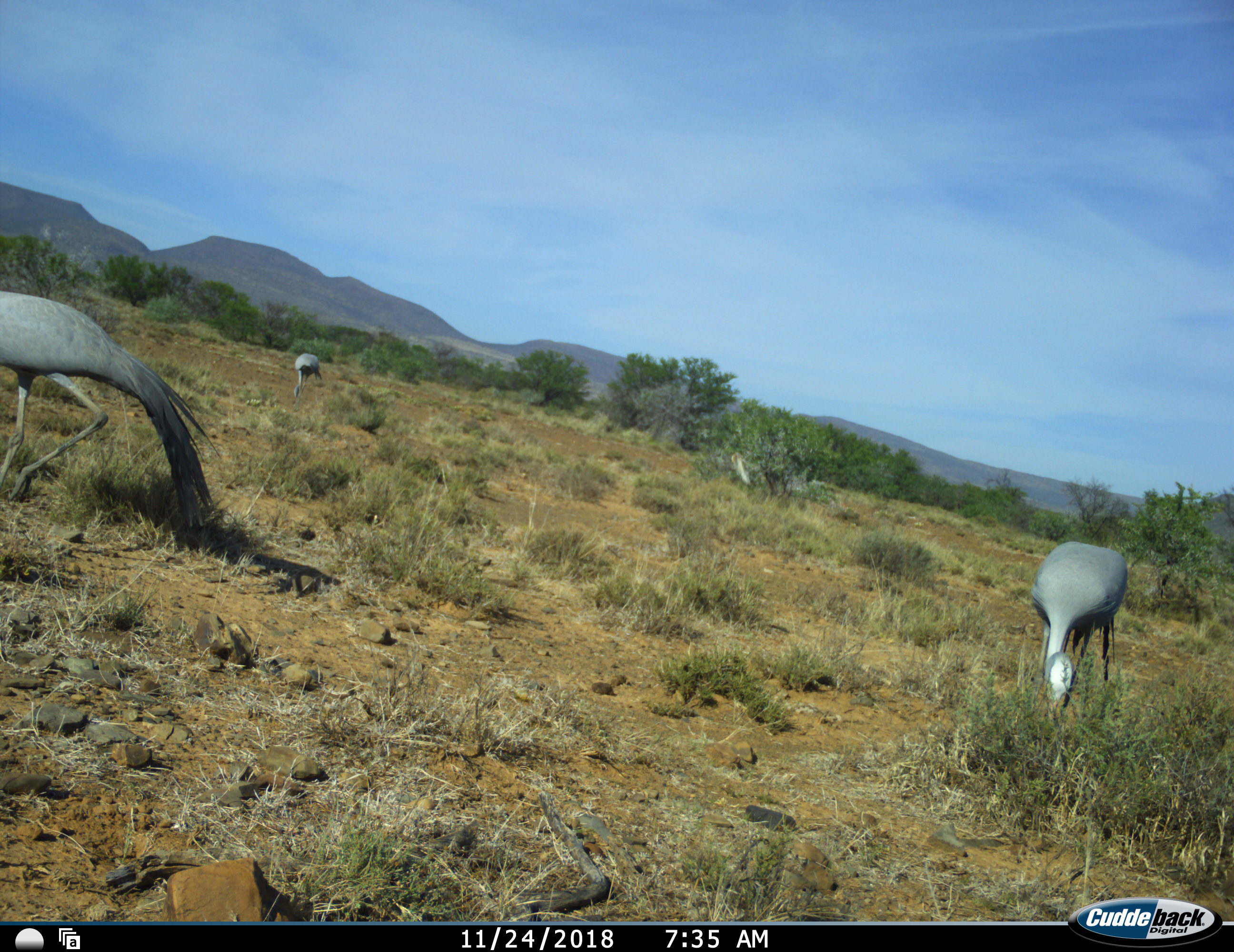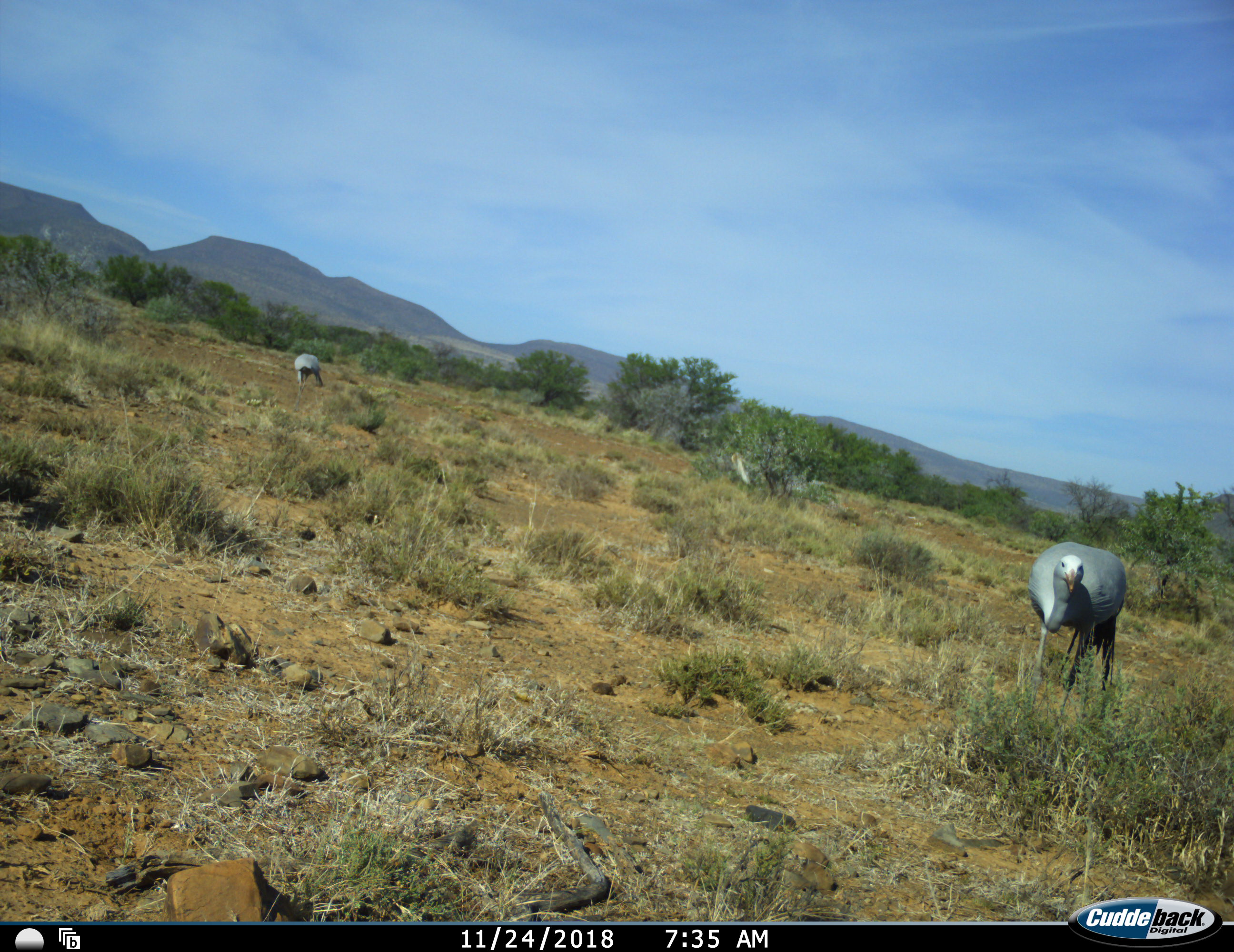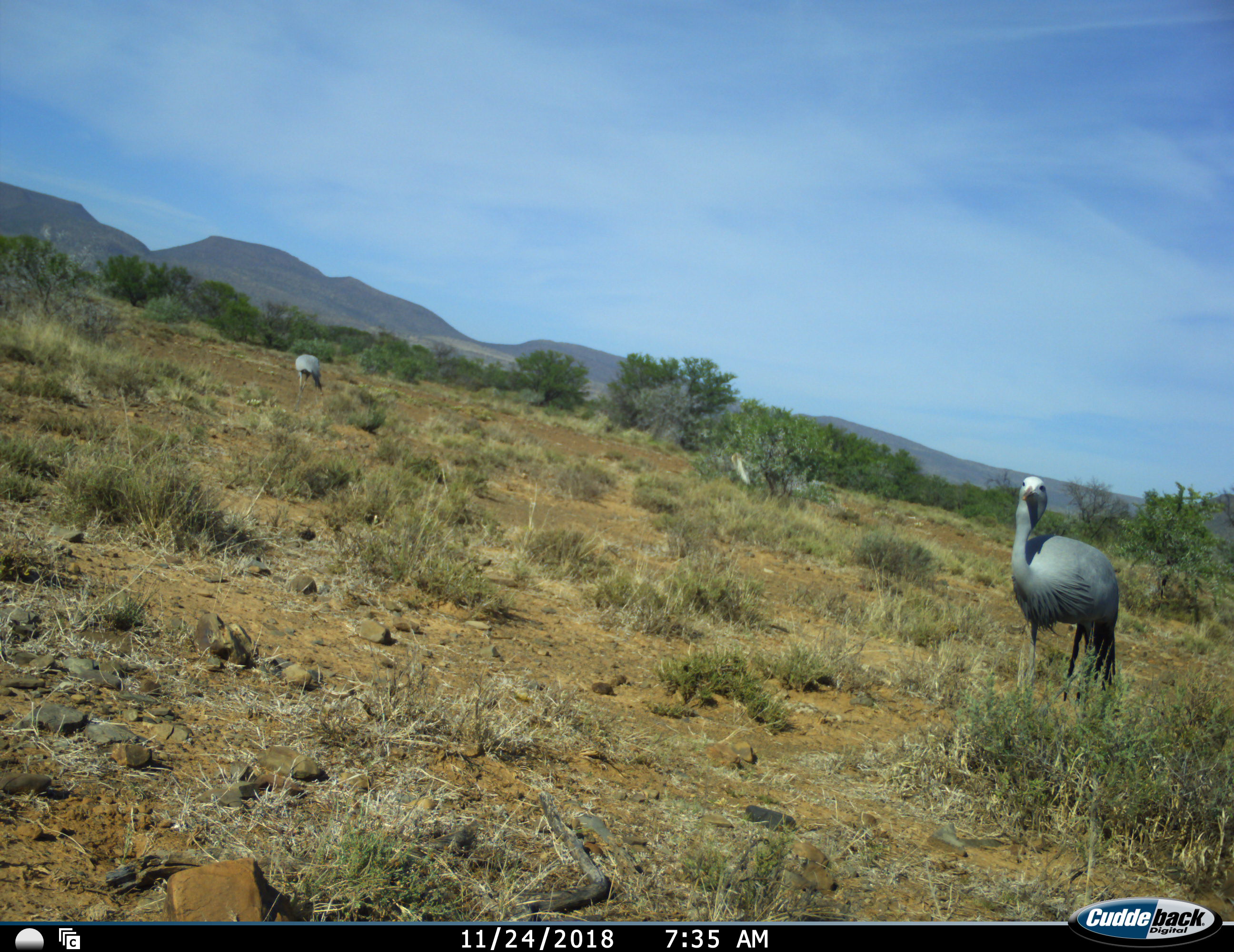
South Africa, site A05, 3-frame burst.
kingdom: Animalia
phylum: Chordata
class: Aves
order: Gruiformes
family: Gruidae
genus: Anthropoides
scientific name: Anthropoides paradiseus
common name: blue crane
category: craneblue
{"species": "craneblue (blue crane) (Anthropoides paradiseus)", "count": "3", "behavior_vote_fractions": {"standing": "20%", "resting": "0%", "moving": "50%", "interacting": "0%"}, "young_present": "0%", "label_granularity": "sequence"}